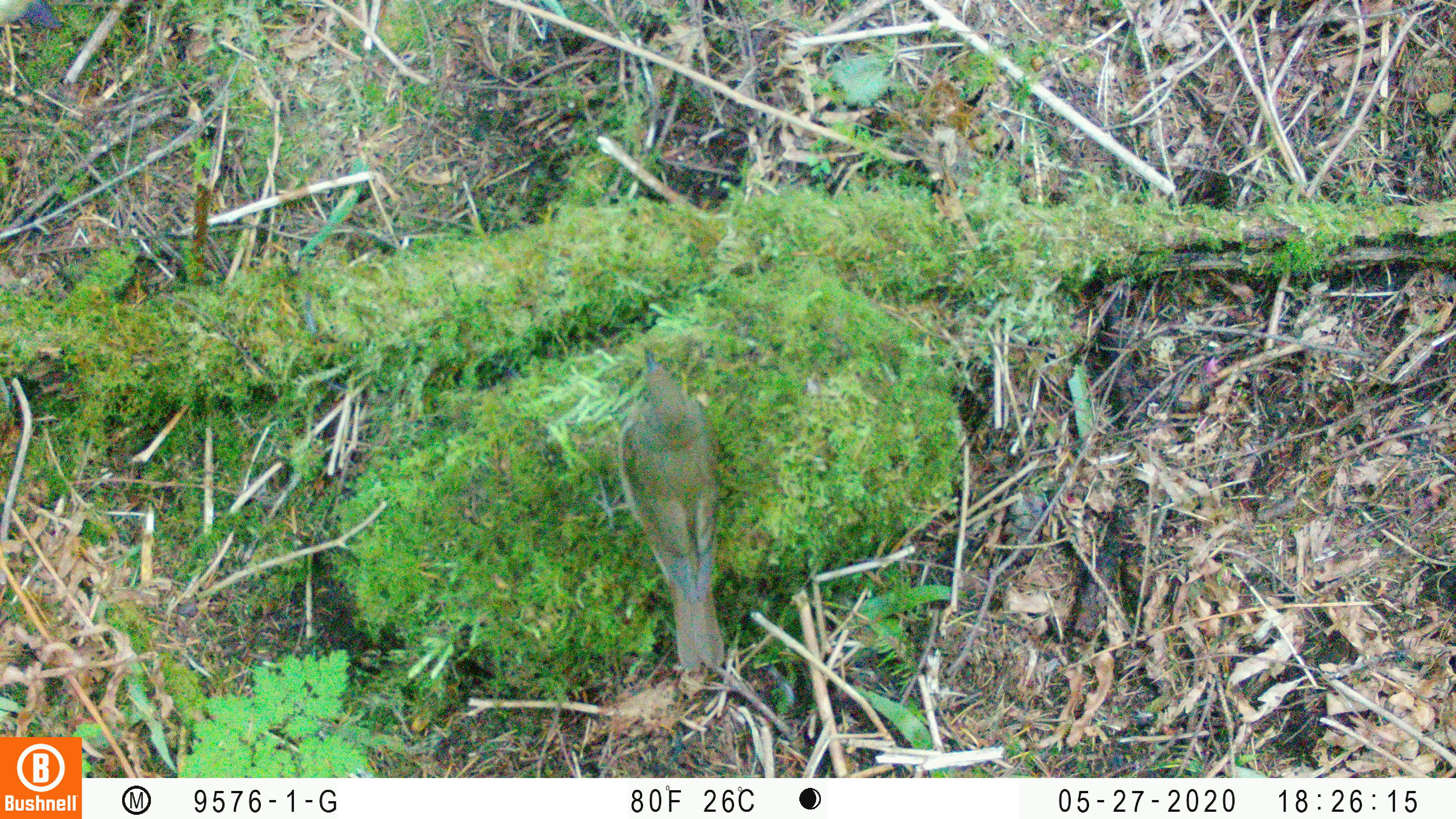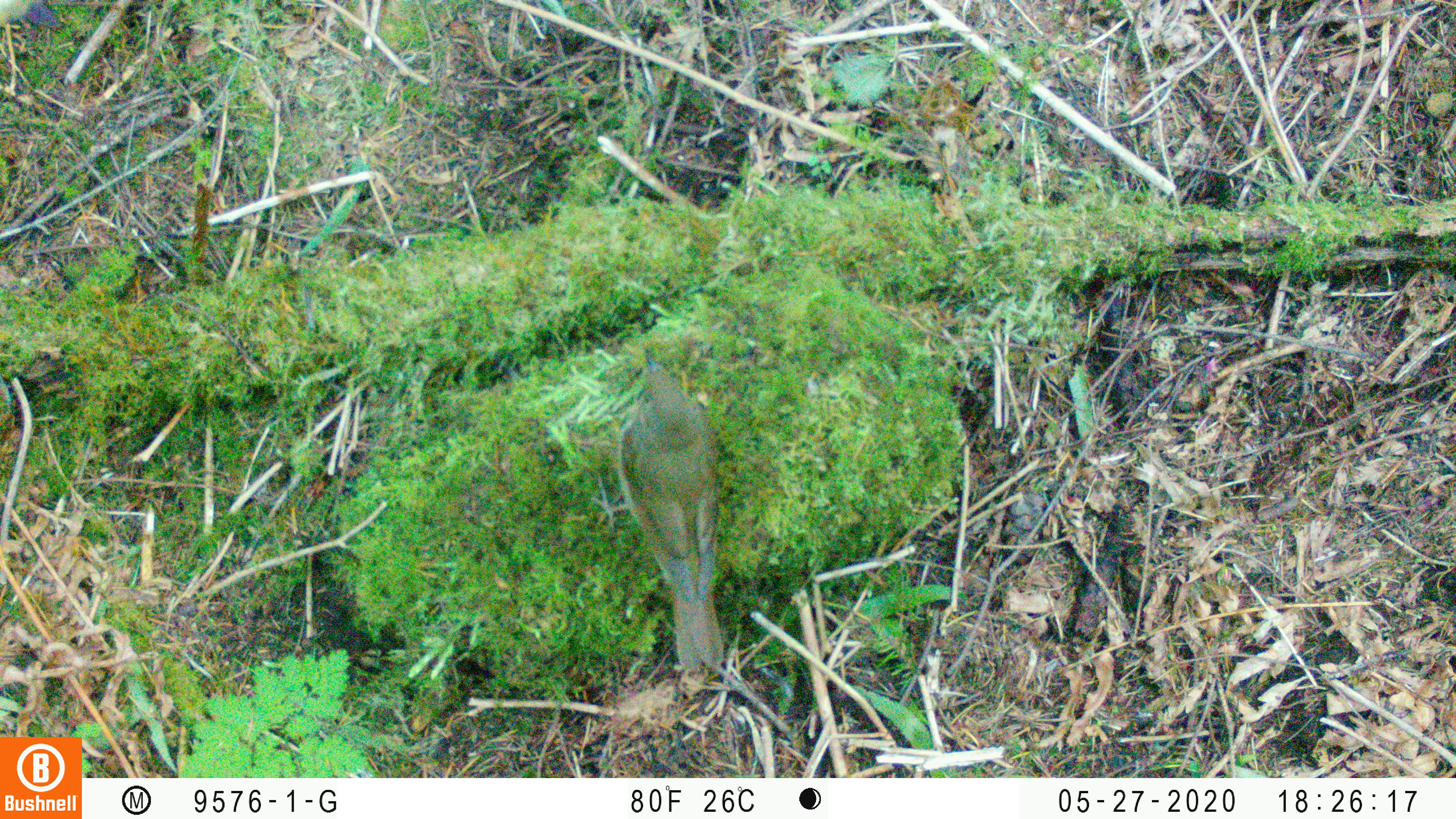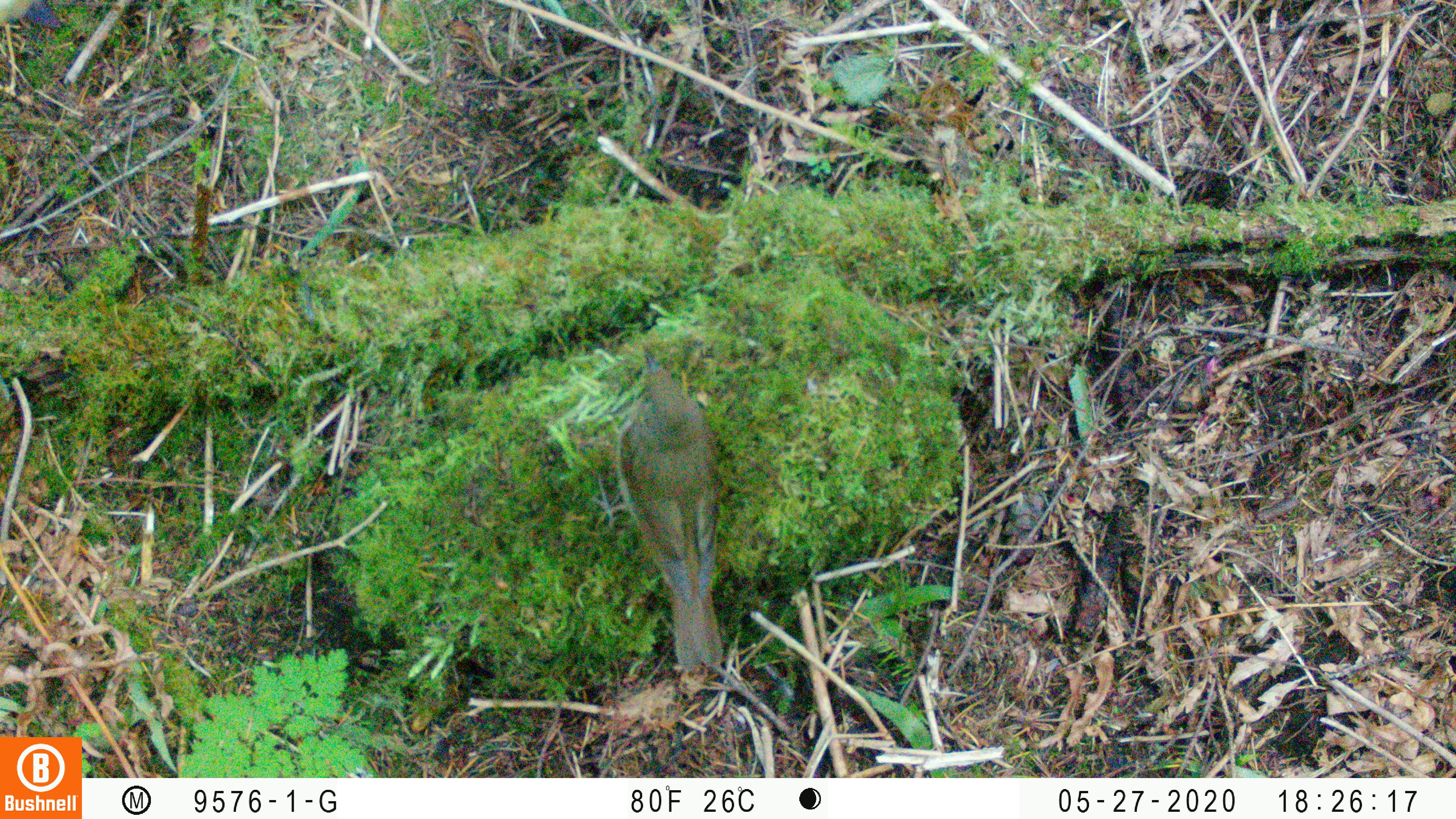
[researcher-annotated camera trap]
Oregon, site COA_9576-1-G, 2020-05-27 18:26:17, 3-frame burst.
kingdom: Animalia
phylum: Chordata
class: Aves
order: Passeriformes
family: Turdidae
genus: Catharus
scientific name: Catharus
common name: brown thrushes and nightingale-thrushes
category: catharus species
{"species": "catharus species (brown thrushes and nightingale-thrushes) (Catharus)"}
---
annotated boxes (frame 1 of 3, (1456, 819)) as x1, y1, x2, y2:
catharus species: 613, 343, 731, 681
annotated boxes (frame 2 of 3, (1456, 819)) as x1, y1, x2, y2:
catharus species: 610, 347, 738, 678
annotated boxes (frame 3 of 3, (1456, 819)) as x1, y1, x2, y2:
catharus species: 606, 344, 738, 678